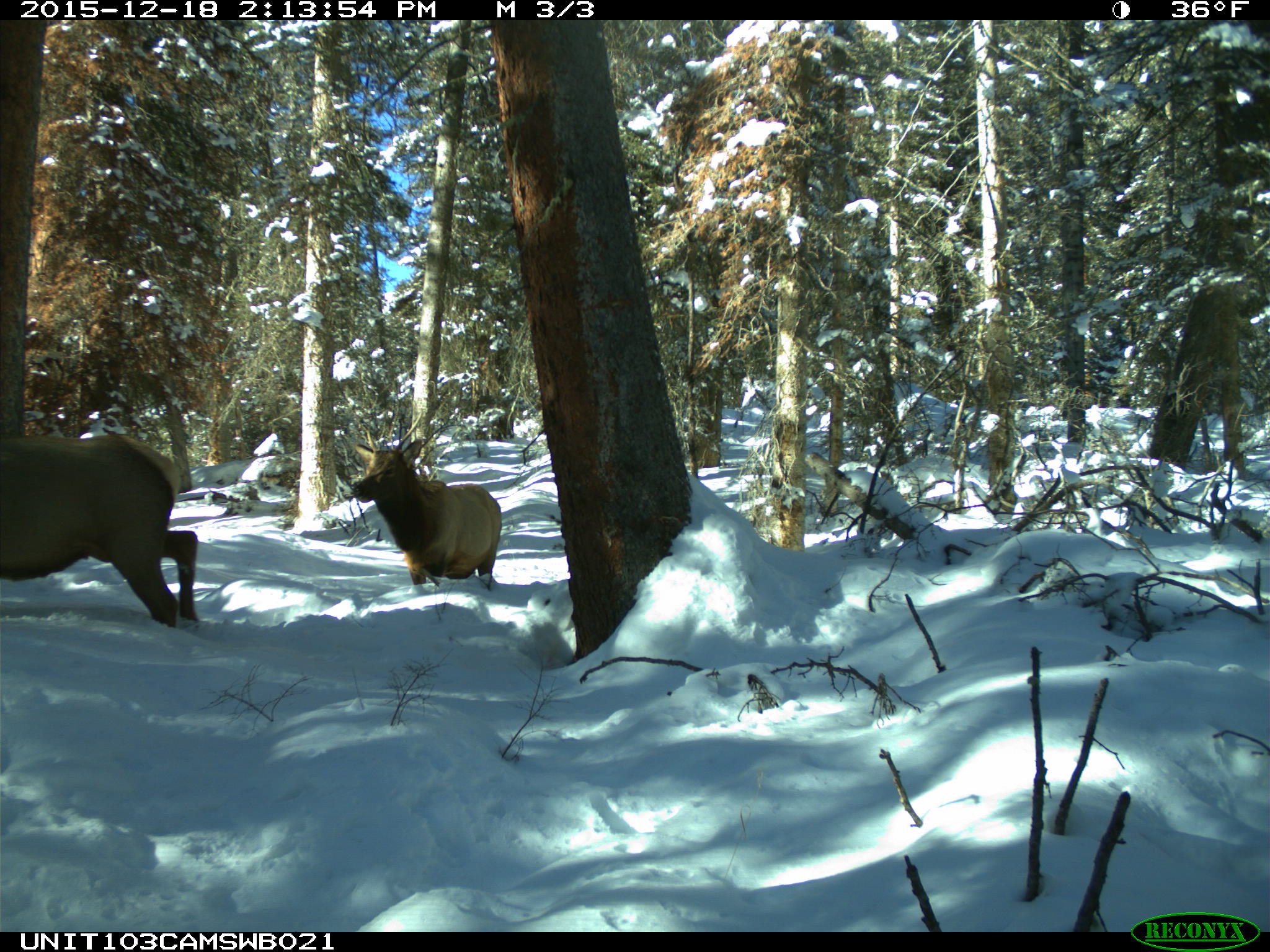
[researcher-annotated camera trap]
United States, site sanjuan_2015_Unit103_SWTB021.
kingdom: Animalia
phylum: Chordata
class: Mammalia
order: Artiodactyla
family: Cervidae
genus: Cervus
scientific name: Cervus elaphus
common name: red deer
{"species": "Cervus elaphus (red deer)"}